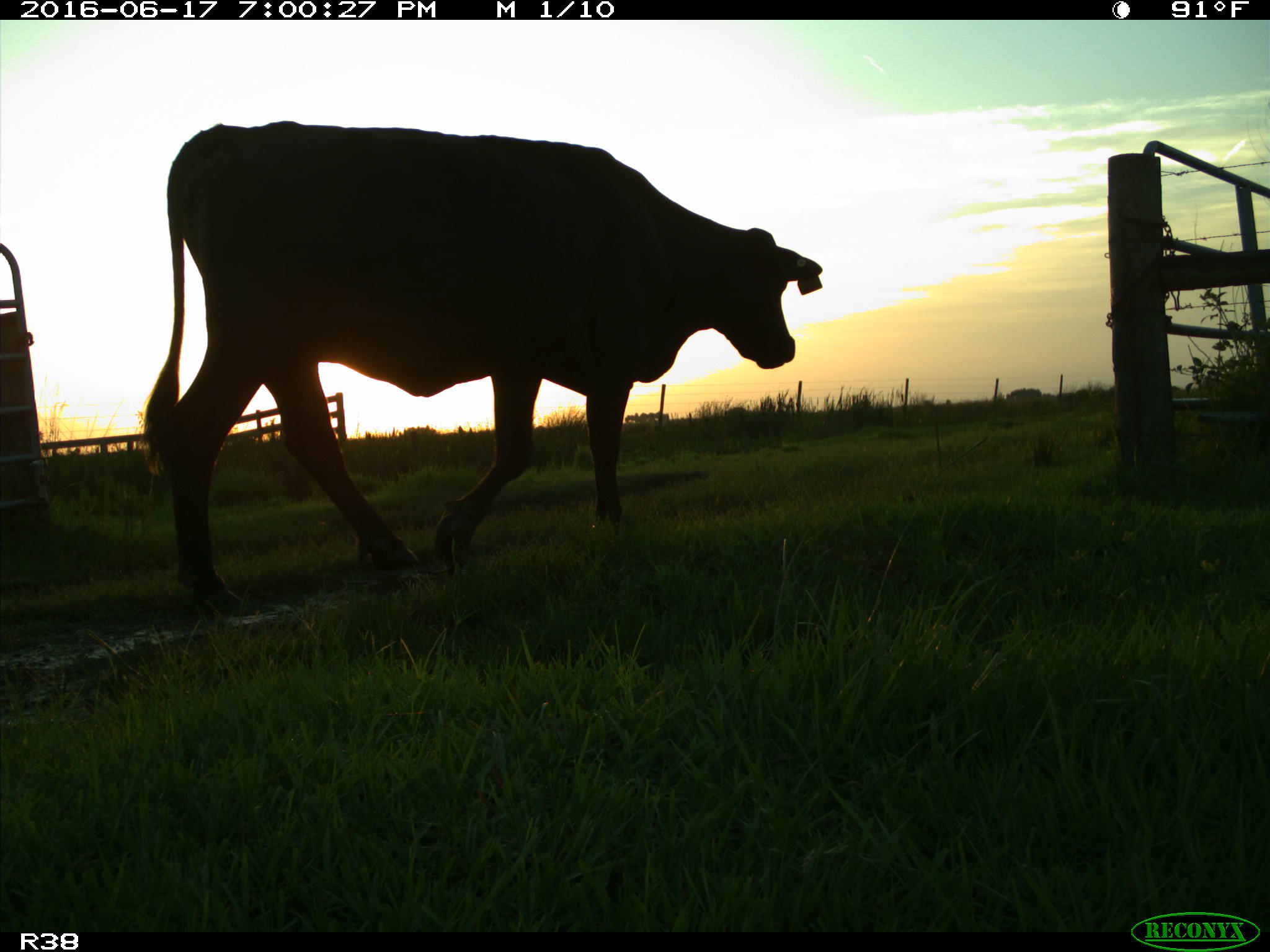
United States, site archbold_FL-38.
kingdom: Animalia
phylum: Chordata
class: Mammalia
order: Artiodactyla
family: Bovidae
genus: Bos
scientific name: Bos taurus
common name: domestic cow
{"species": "Bos taurus (domestic cow)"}